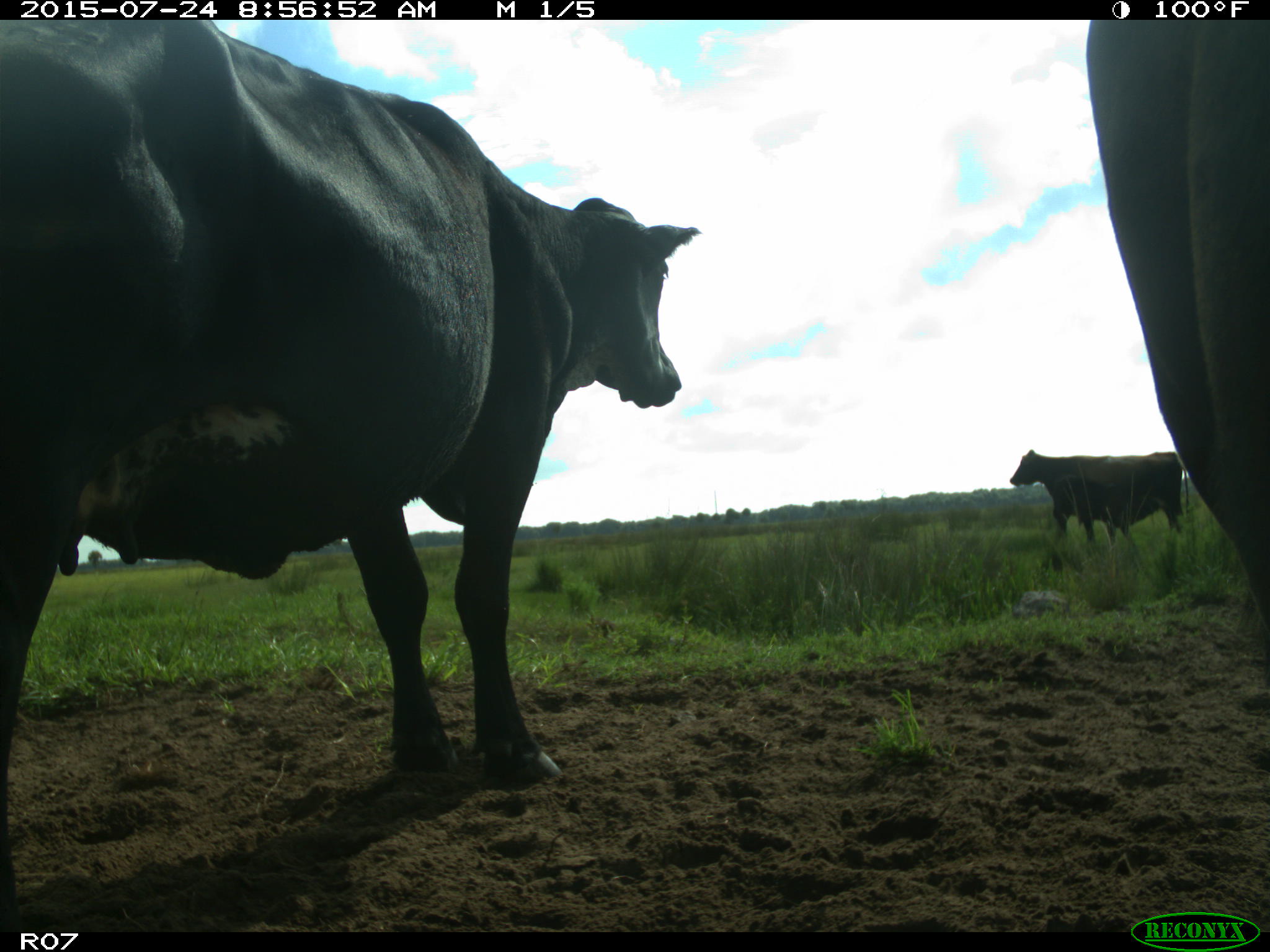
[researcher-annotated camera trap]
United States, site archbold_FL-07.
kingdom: Animalia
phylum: Chordata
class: Mammalia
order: Artiodactyla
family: Bovidae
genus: Bos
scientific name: Bos taurus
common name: domestic cow